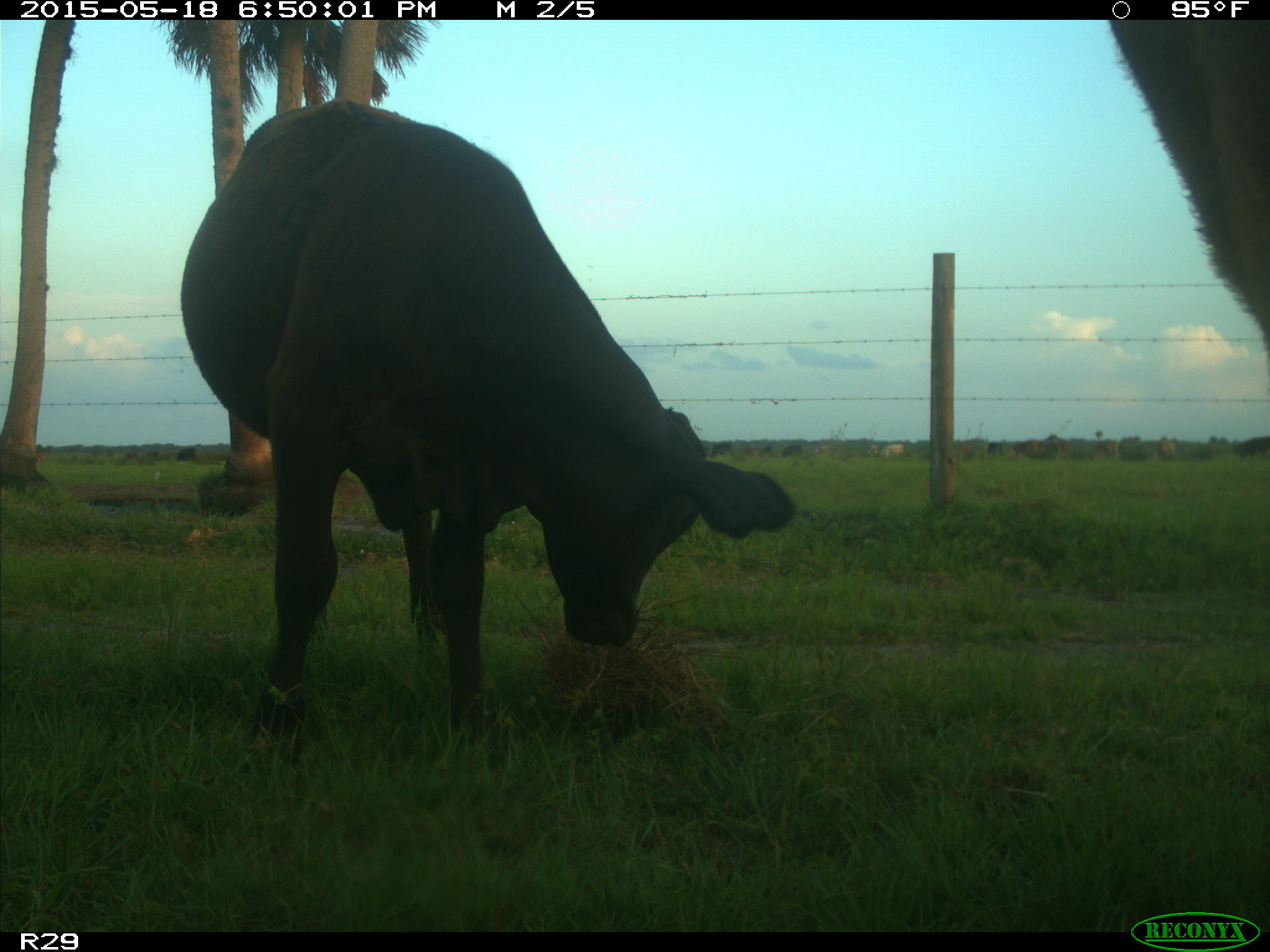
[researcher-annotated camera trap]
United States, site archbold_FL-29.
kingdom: Animalia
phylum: Chordata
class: Mammalia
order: Artiodactyla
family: Bovidae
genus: Bos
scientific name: Bos taurus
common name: domestic cow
Bos taurus (domestic cow).